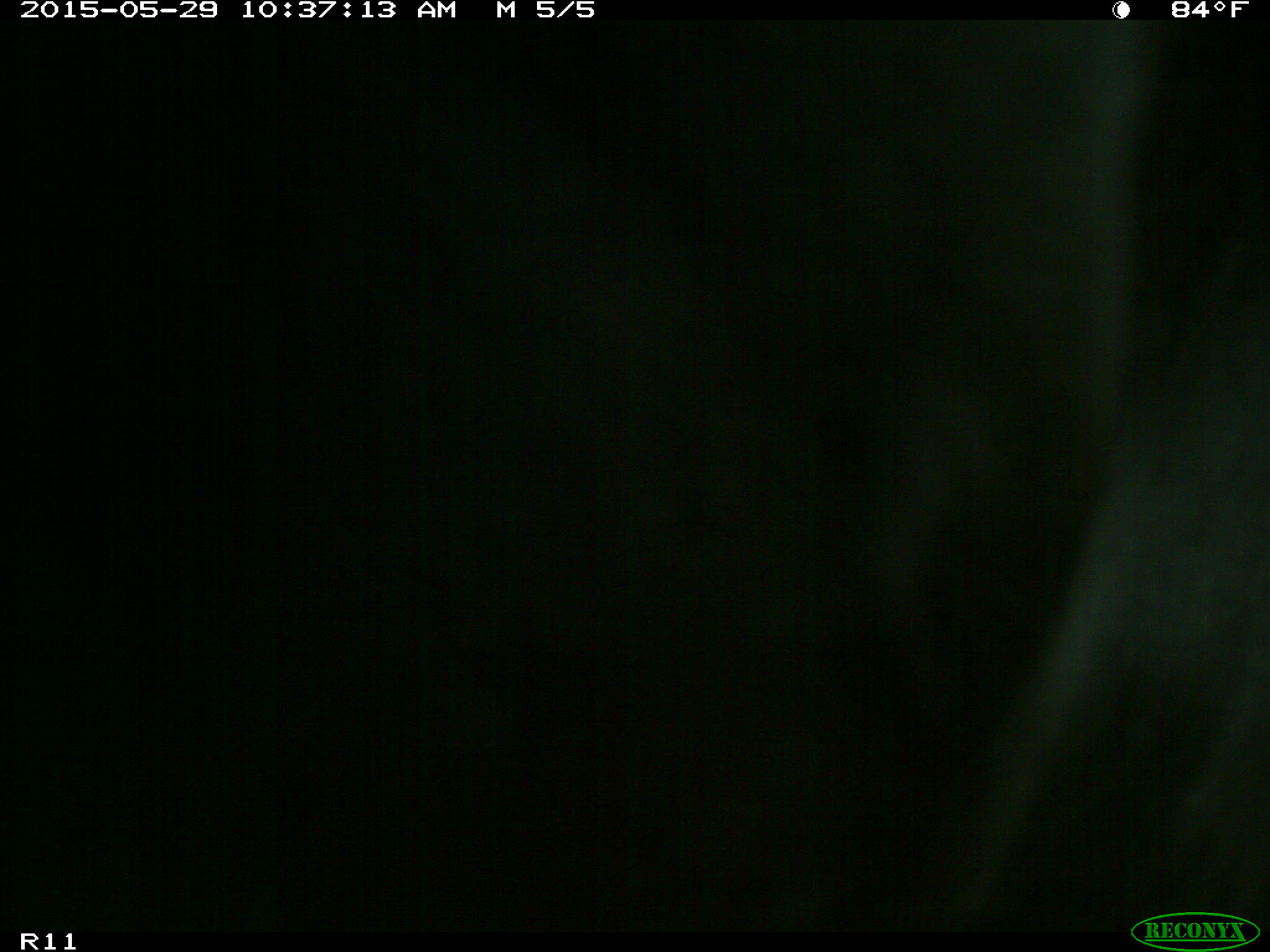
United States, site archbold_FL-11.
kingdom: Animalia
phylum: Chordata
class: Mammalia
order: Artiodactyla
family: Bovidae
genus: Bos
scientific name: Bos taurus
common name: domestic cow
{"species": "Bos taurus (domestic cow)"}